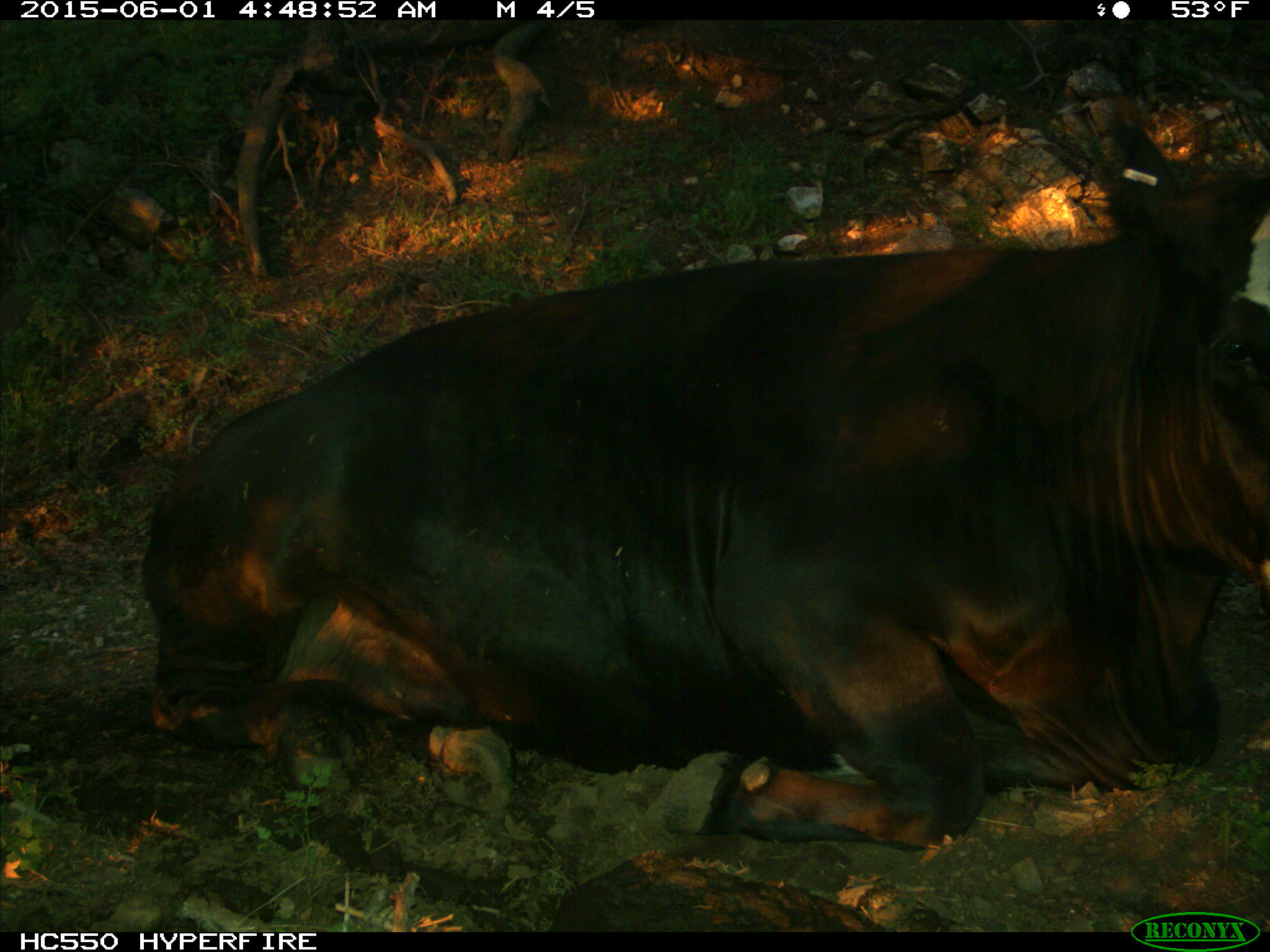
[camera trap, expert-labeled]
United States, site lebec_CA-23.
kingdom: Animalia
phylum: Chordata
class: Mammalia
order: Artiodactyla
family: Bovidae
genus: Bos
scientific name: Bos taurus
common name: domestic cow